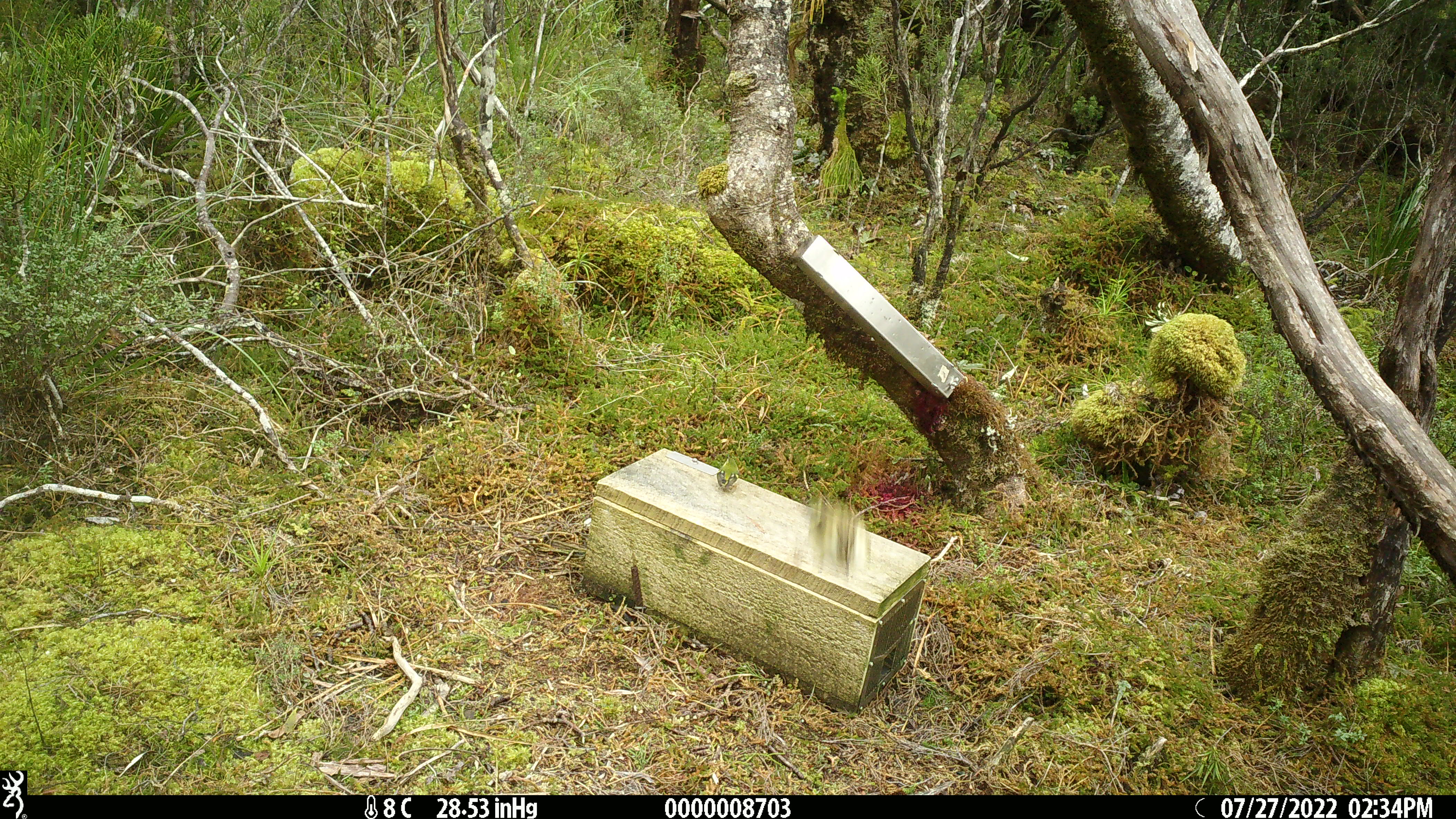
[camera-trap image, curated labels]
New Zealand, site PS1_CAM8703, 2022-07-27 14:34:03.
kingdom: Animalia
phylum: Chordata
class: Aves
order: Passeriformes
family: Acanthisittidae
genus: Acanthisitta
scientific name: Acanthisitta chloris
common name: rifleman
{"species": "rifleman (Acanthisitta chloris)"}